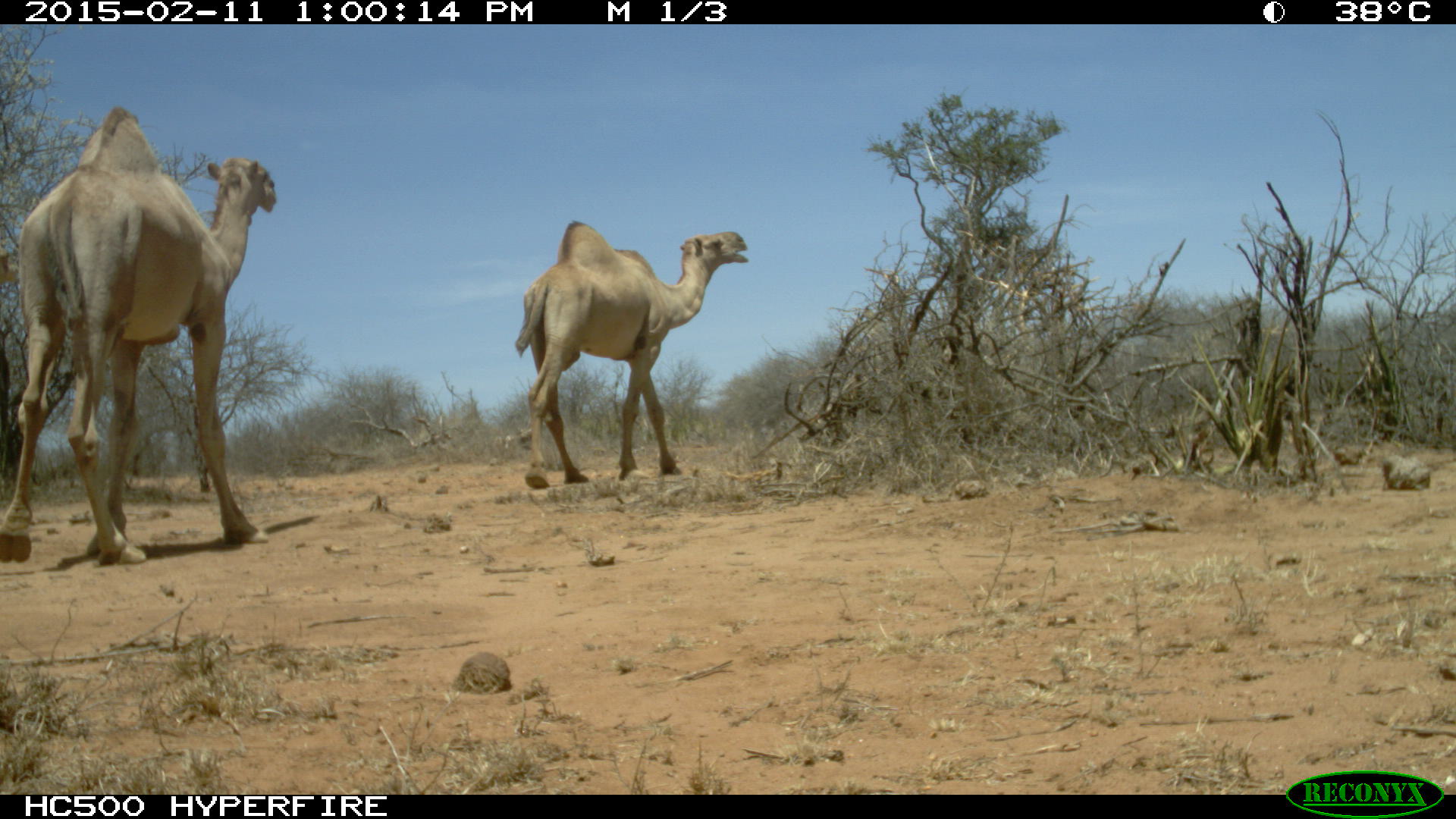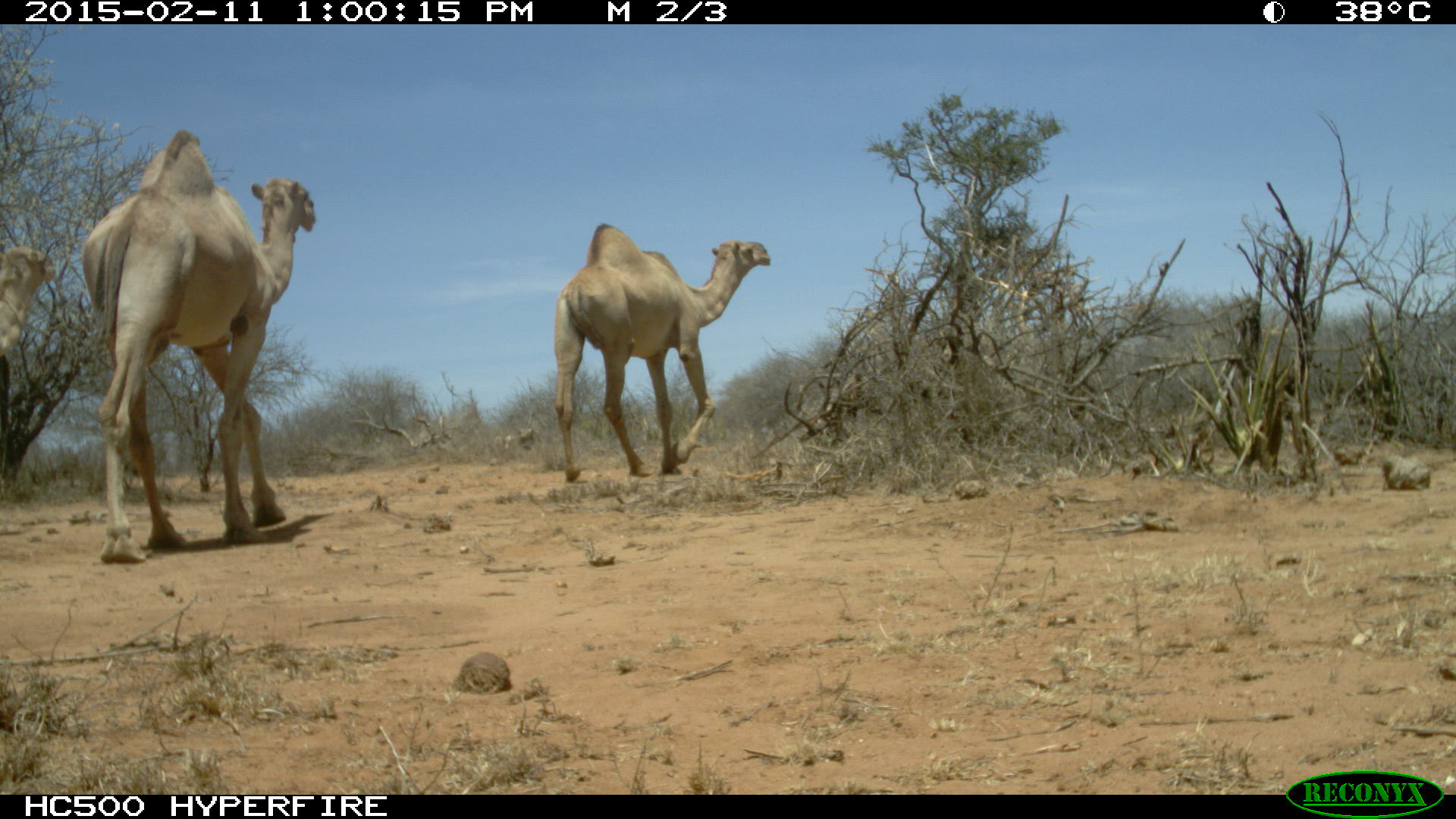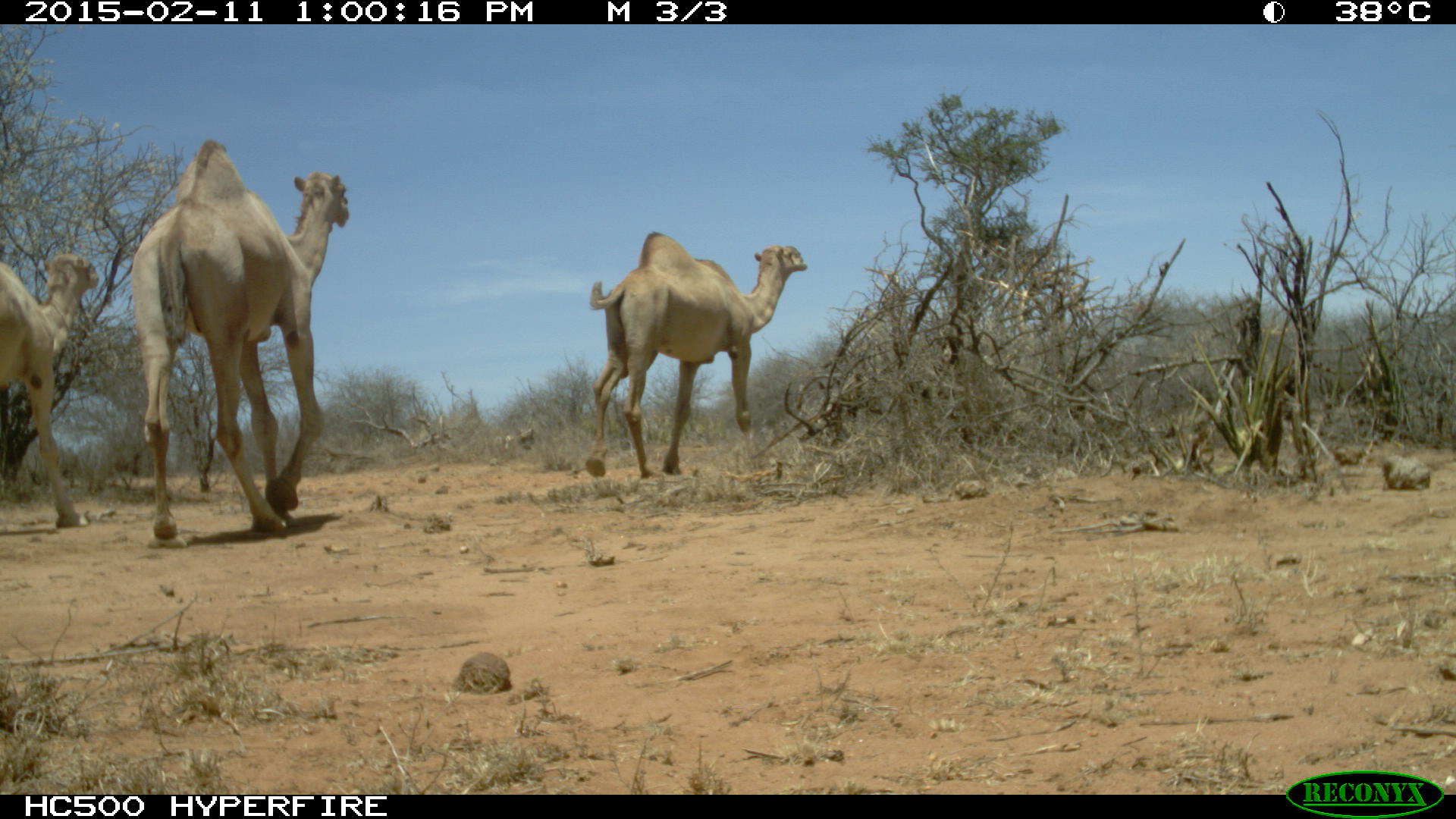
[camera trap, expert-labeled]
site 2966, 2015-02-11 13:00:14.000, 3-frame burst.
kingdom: Animalia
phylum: Chordata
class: Mammalia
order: Artiodactyla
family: Camelidae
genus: Camelus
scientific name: Camelus dromedarius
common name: dromedary camel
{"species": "Camelus dromedarius (dromedary camel)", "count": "3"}